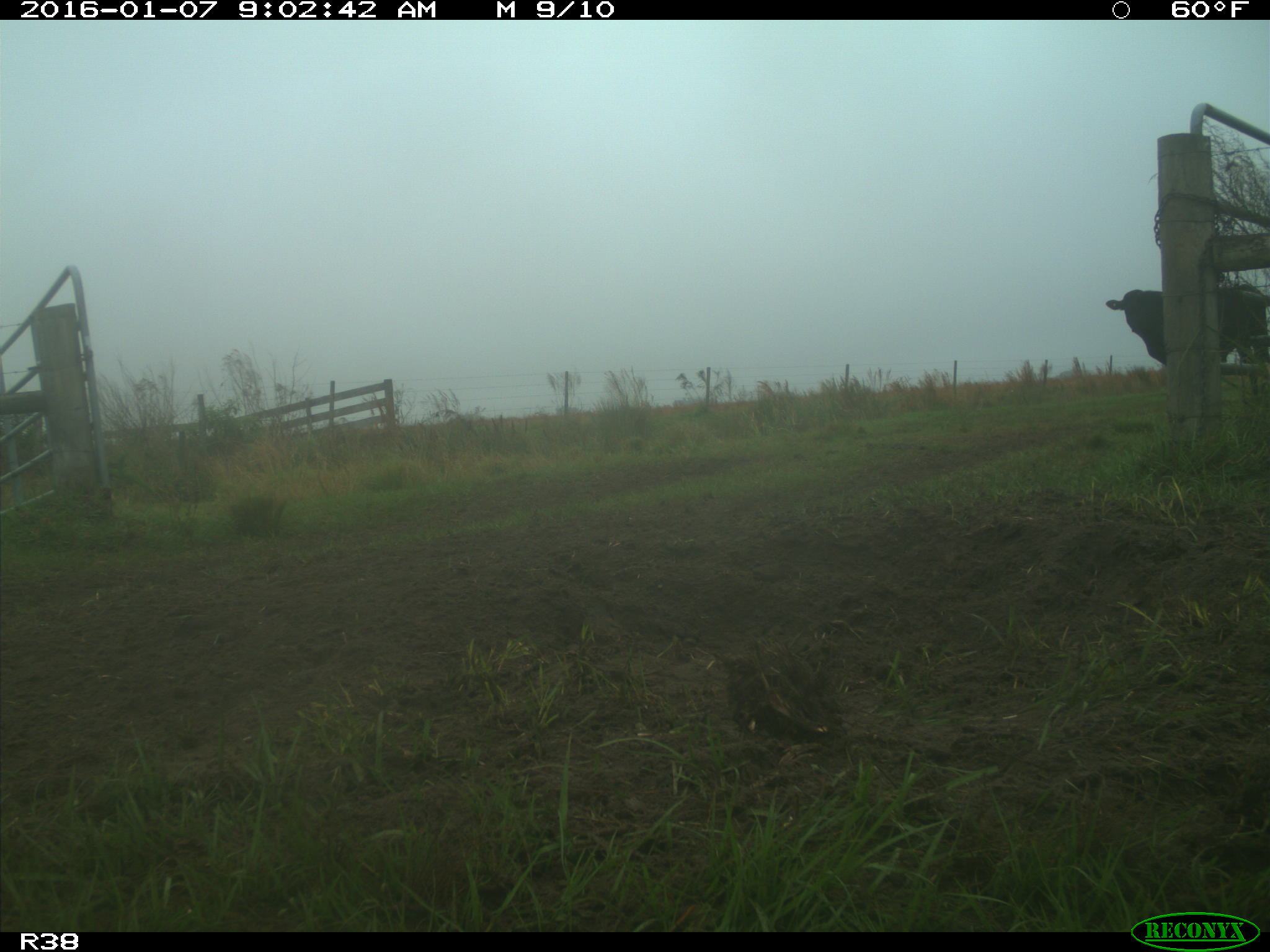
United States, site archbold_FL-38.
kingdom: Animalia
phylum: Chordata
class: Mammalia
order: Artiodactyla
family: Bovidae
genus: Bos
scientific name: Bos taurus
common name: domestic cow